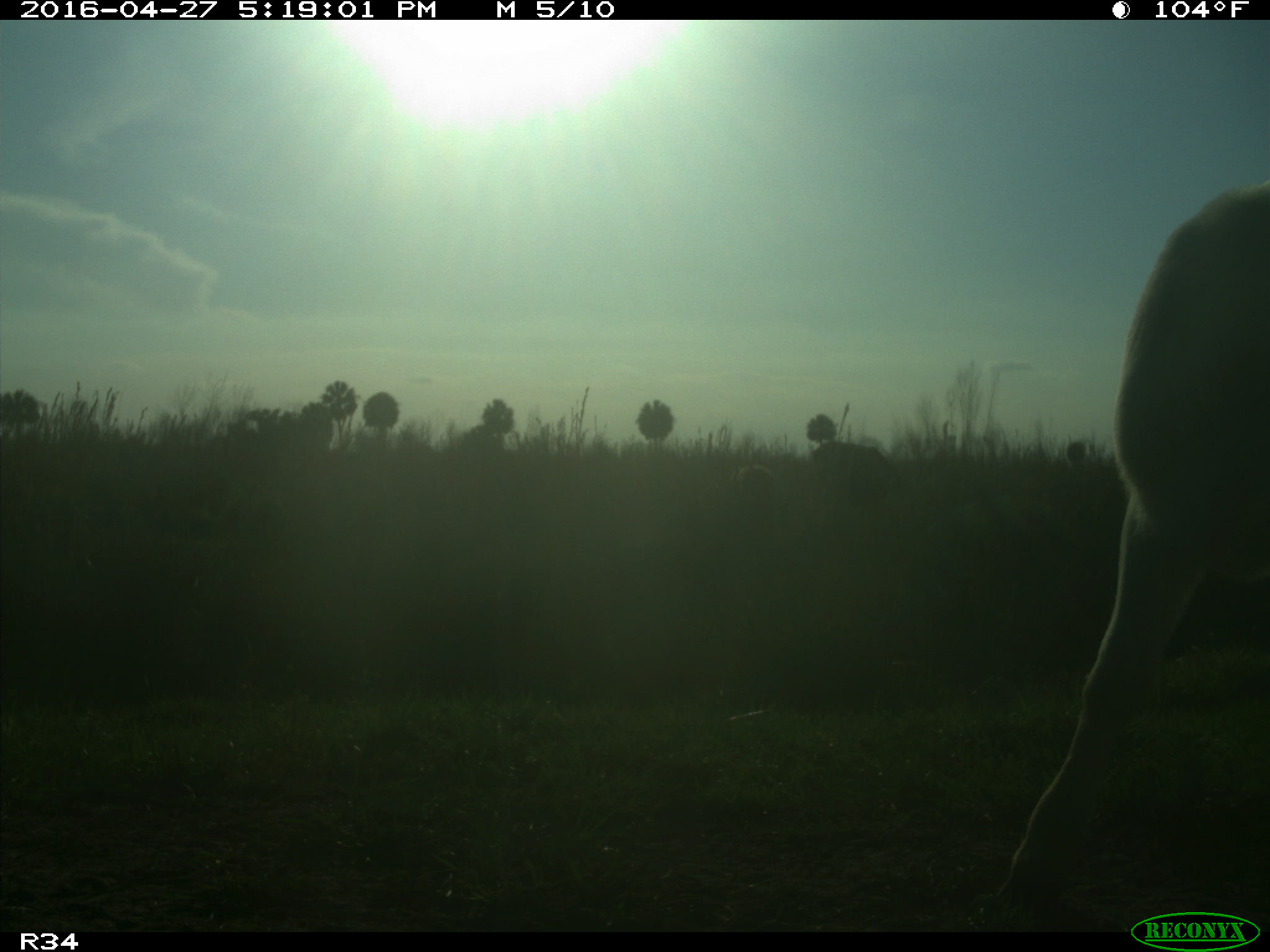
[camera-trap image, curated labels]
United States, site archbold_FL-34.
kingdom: Animalia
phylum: Chordata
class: Mammalia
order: Artiodactyla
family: Bovidae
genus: Bos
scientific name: Bos taurus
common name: domestic cow